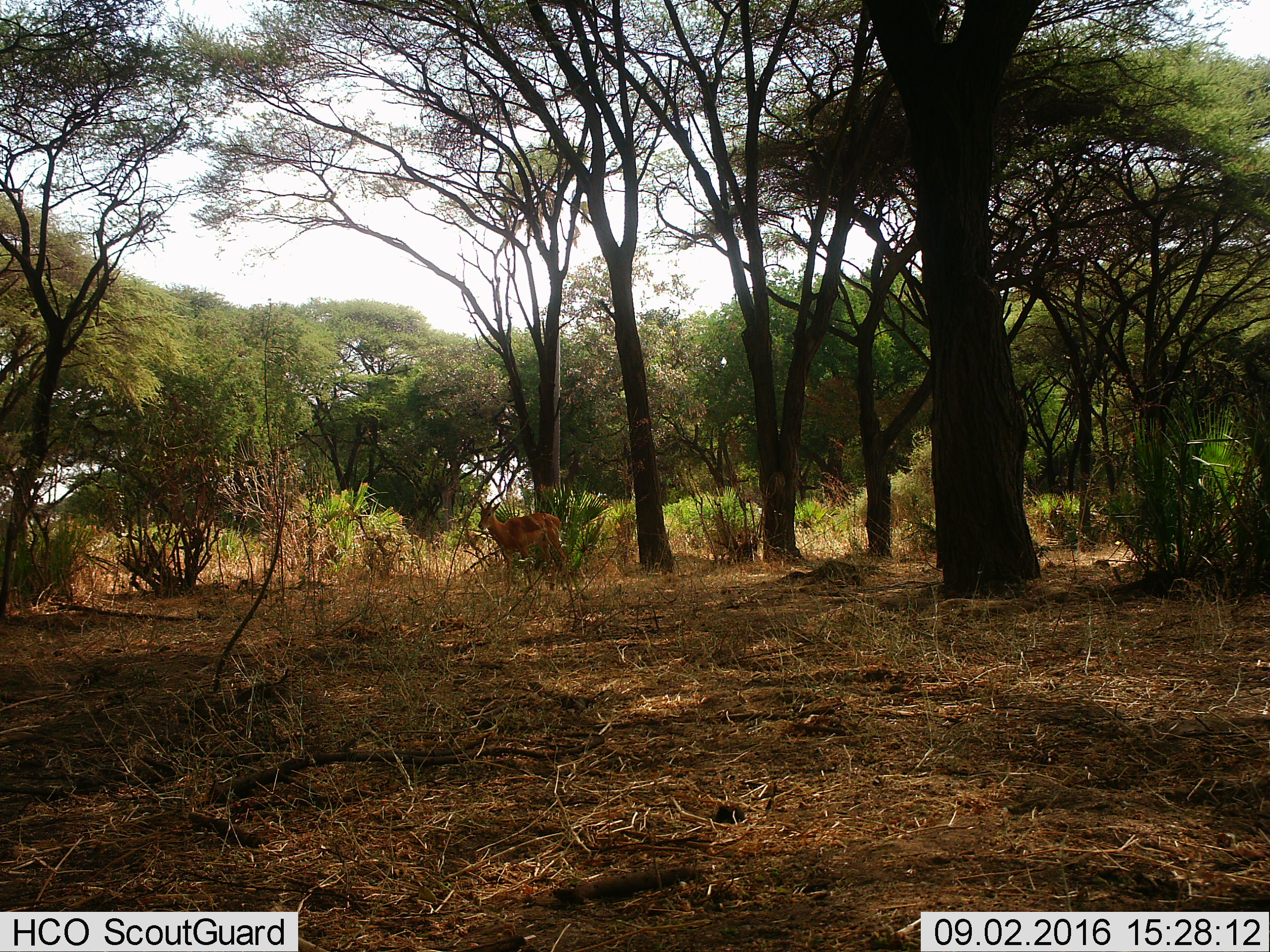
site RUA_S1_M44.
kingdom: Animalia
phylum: Chordata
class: Mammalia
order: Artiodactyla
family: Bovidae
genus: Aepyceros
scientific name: Aepyceros melampus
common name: impala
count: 1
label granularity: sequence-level